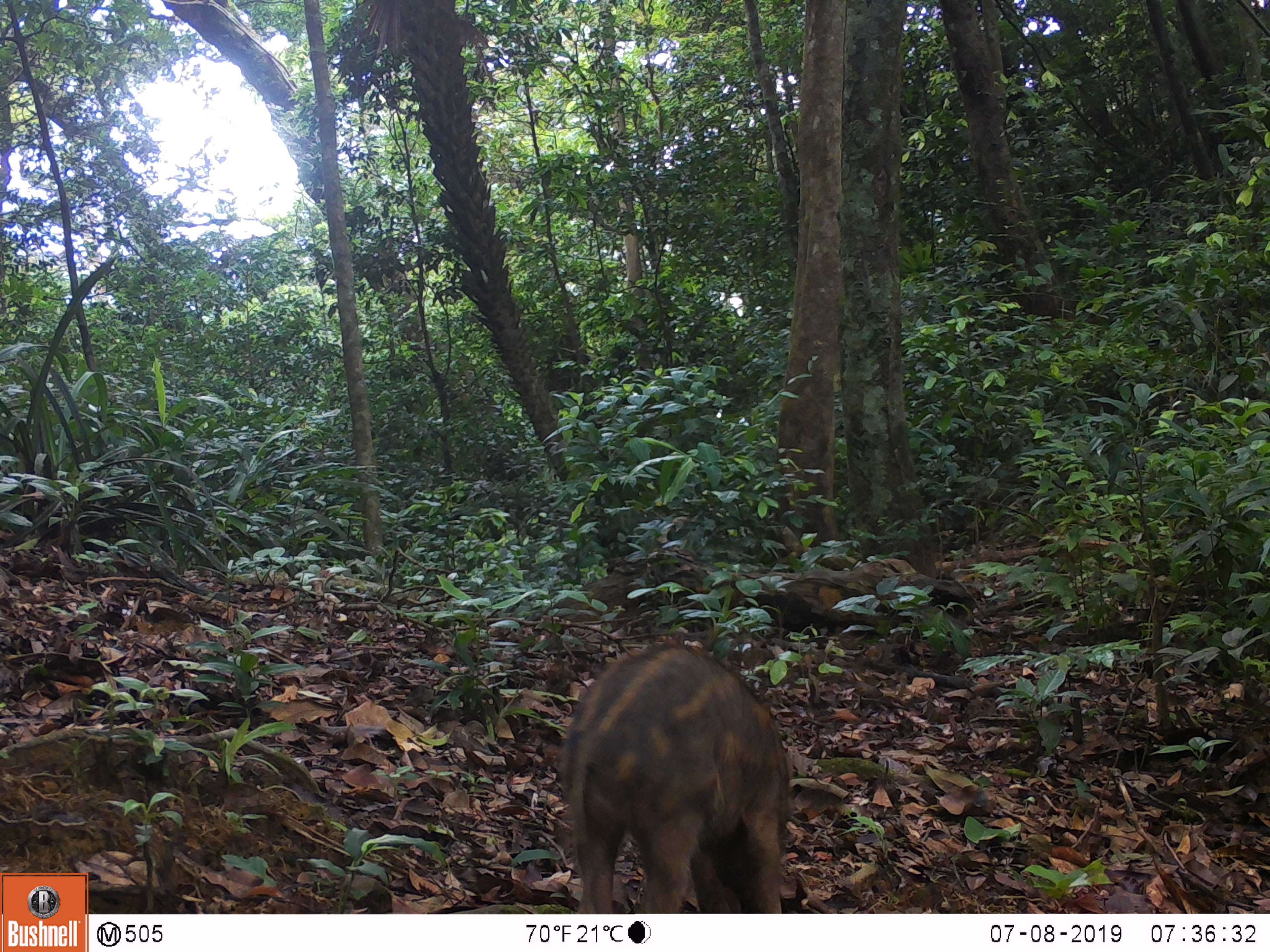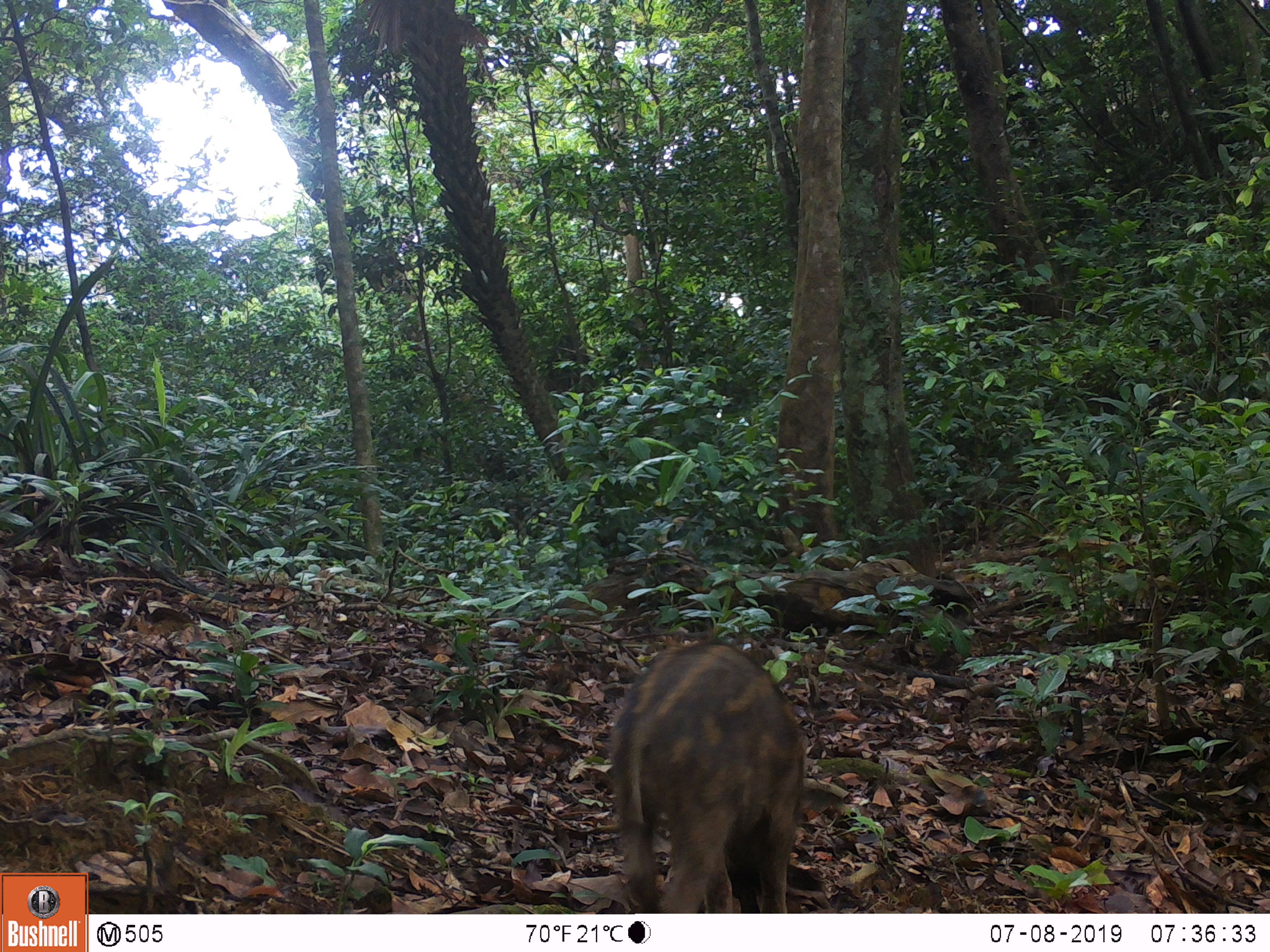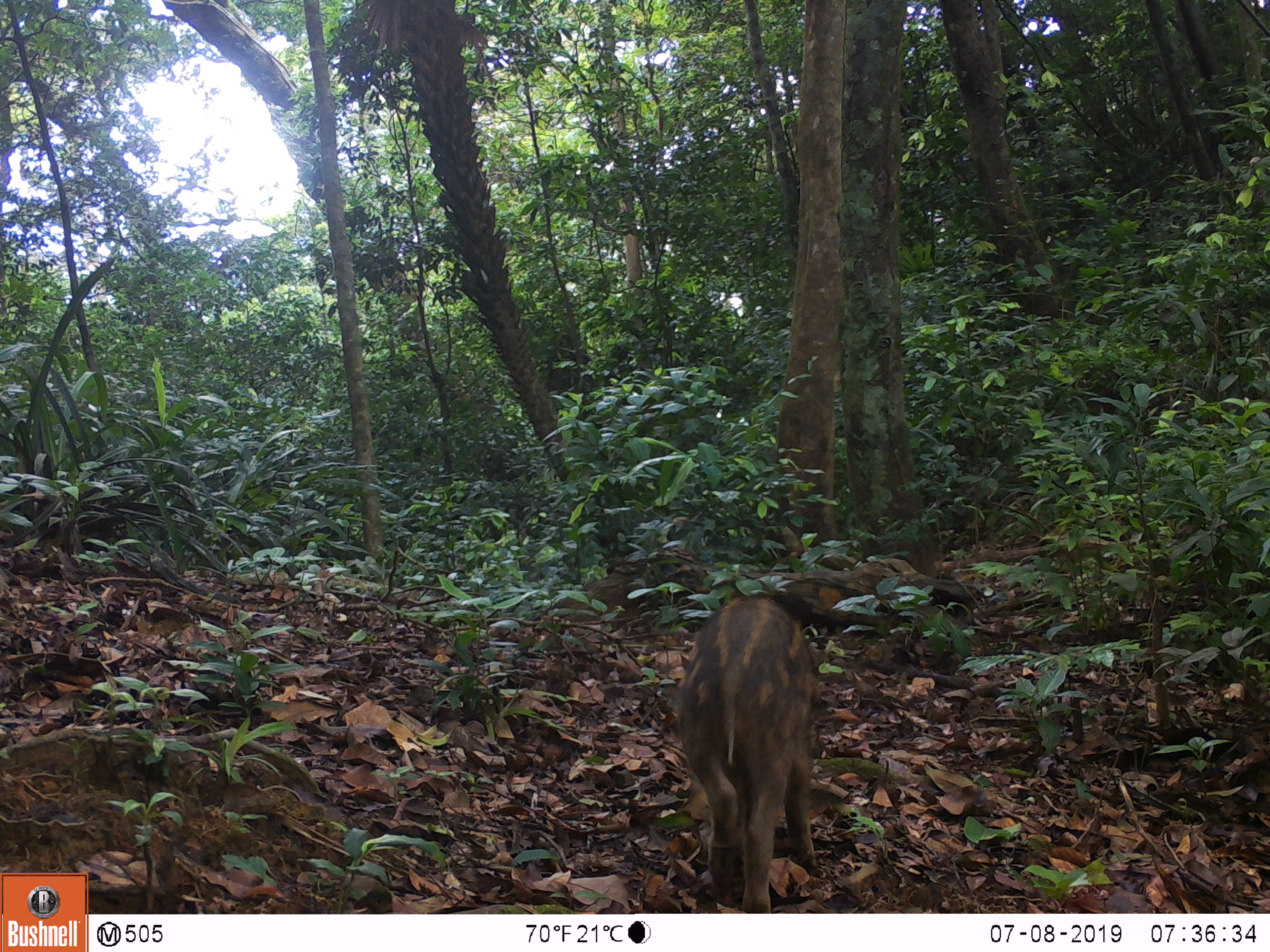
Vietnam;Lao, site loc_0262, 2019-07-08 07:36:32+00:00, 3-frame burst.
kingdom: Animalia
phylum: Chordata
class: Mammalia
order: Artiodactyla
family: Suidae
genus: Sus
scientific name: Sus scrofa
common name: eurasian wild pig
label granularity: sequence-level